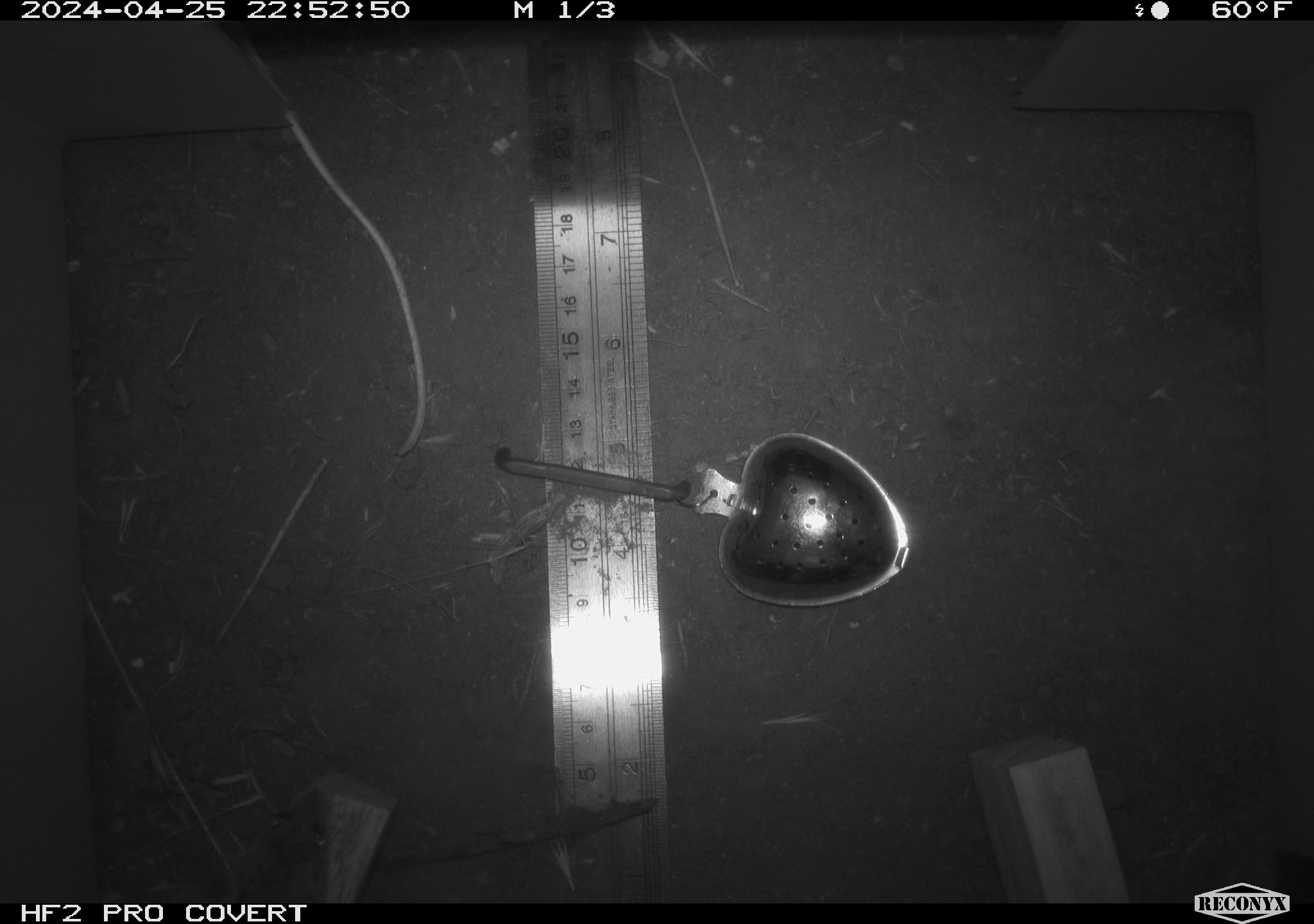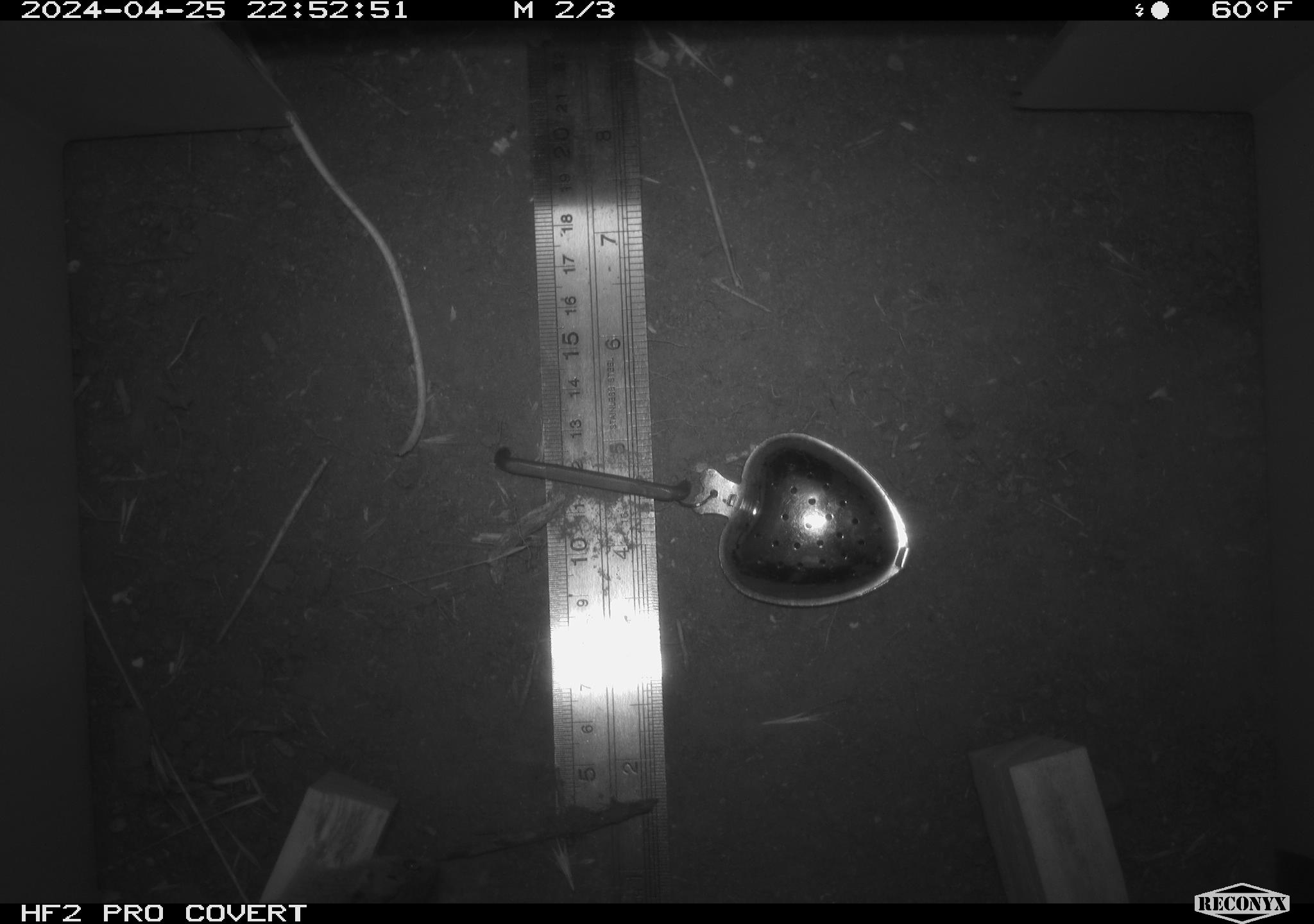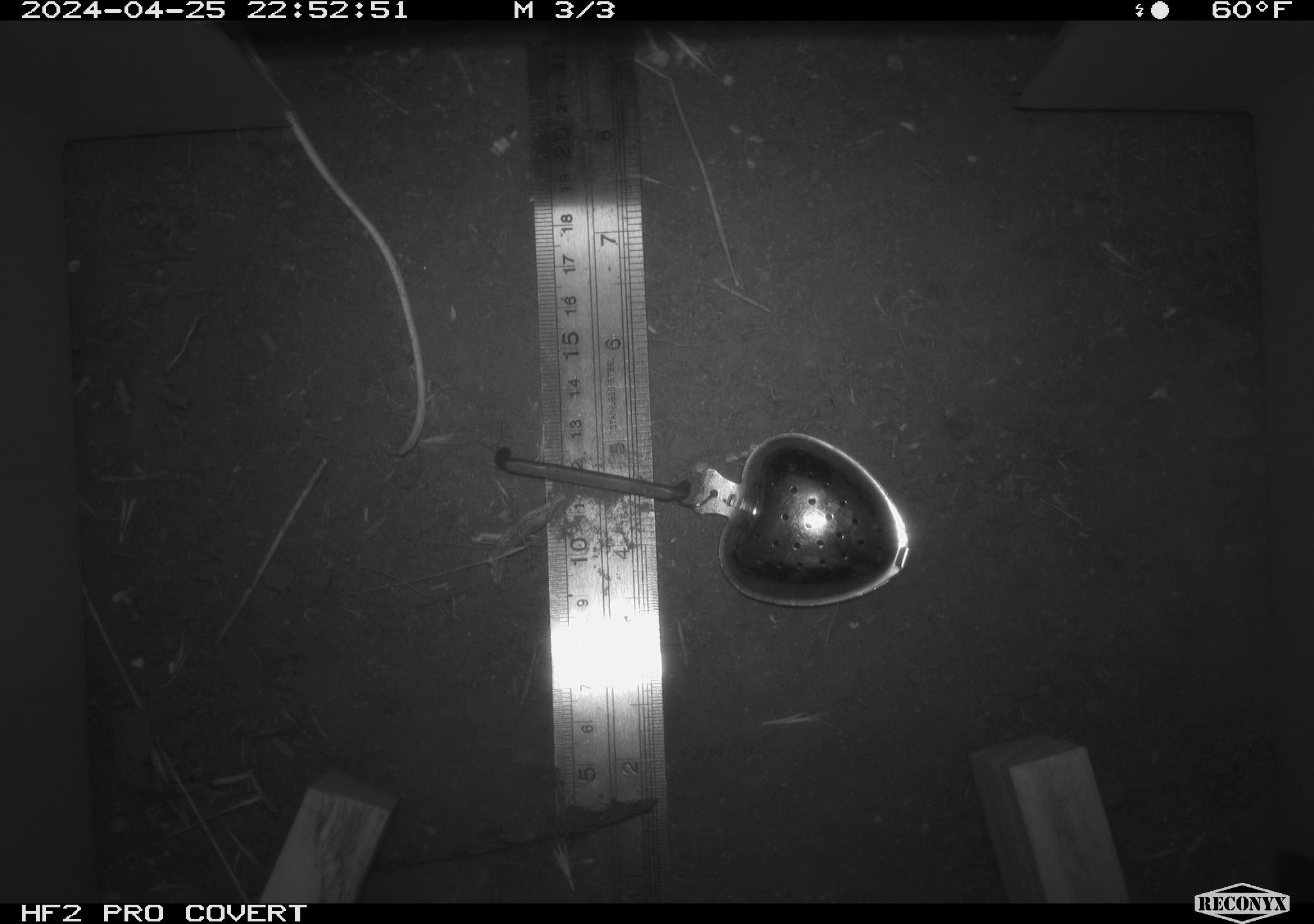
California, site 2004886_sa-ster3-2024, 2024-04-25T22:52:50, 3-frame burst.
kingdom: Animalia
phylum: Chordata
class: Mammalia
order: Rodentia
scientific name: Rodentia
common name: mouse species